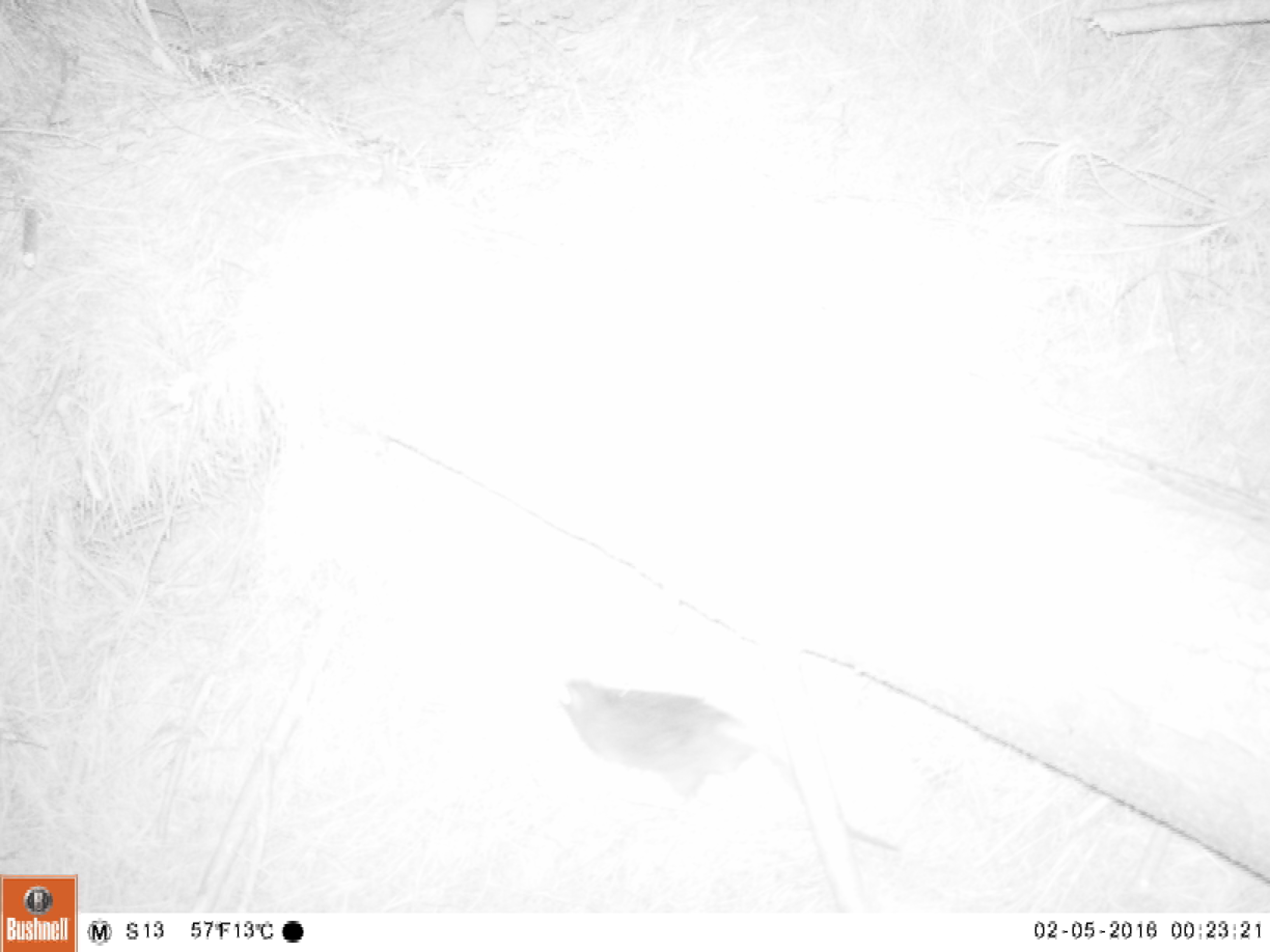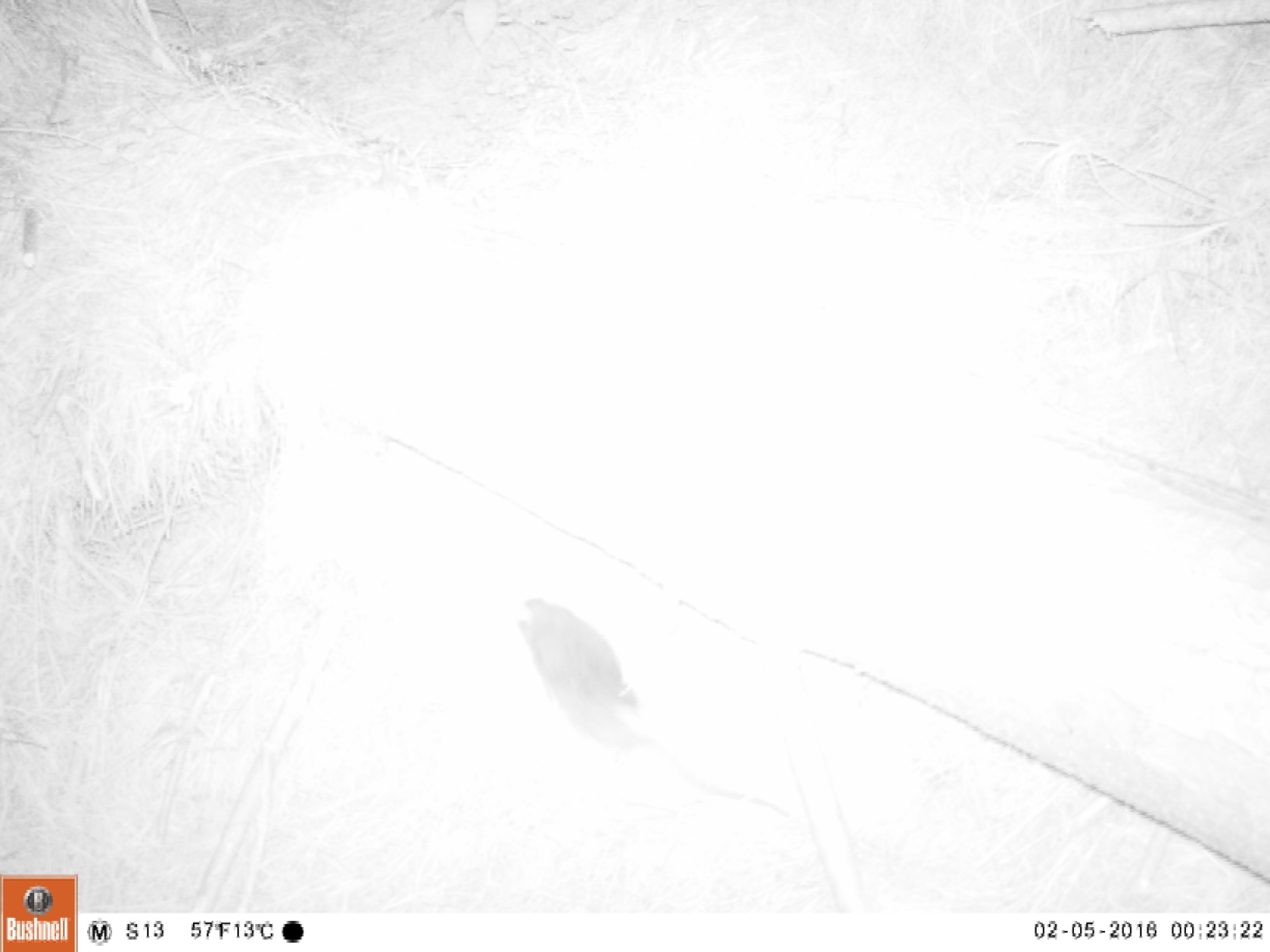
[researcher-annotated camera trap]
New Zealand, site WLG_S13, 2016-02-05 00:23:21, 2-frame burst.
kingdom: Animalia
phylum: Chordata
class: Mammalia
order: Rodentia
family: Muridae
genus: Rattus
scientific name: Rattus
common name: rat